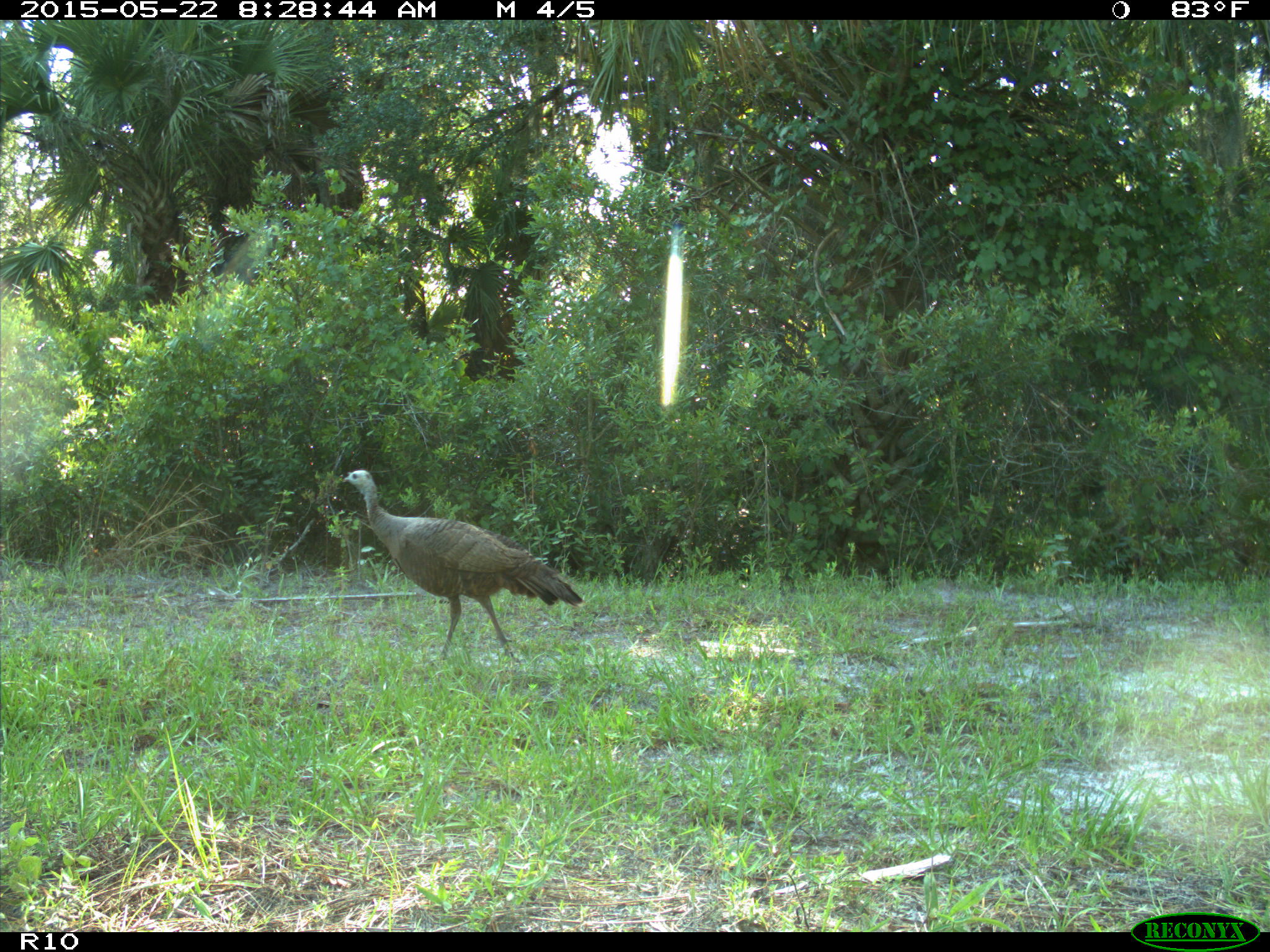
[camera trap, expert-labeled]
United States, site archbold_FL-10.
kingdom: Animalia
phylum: Chordata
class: Aves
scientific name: Aves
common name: birds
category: unidentified bird